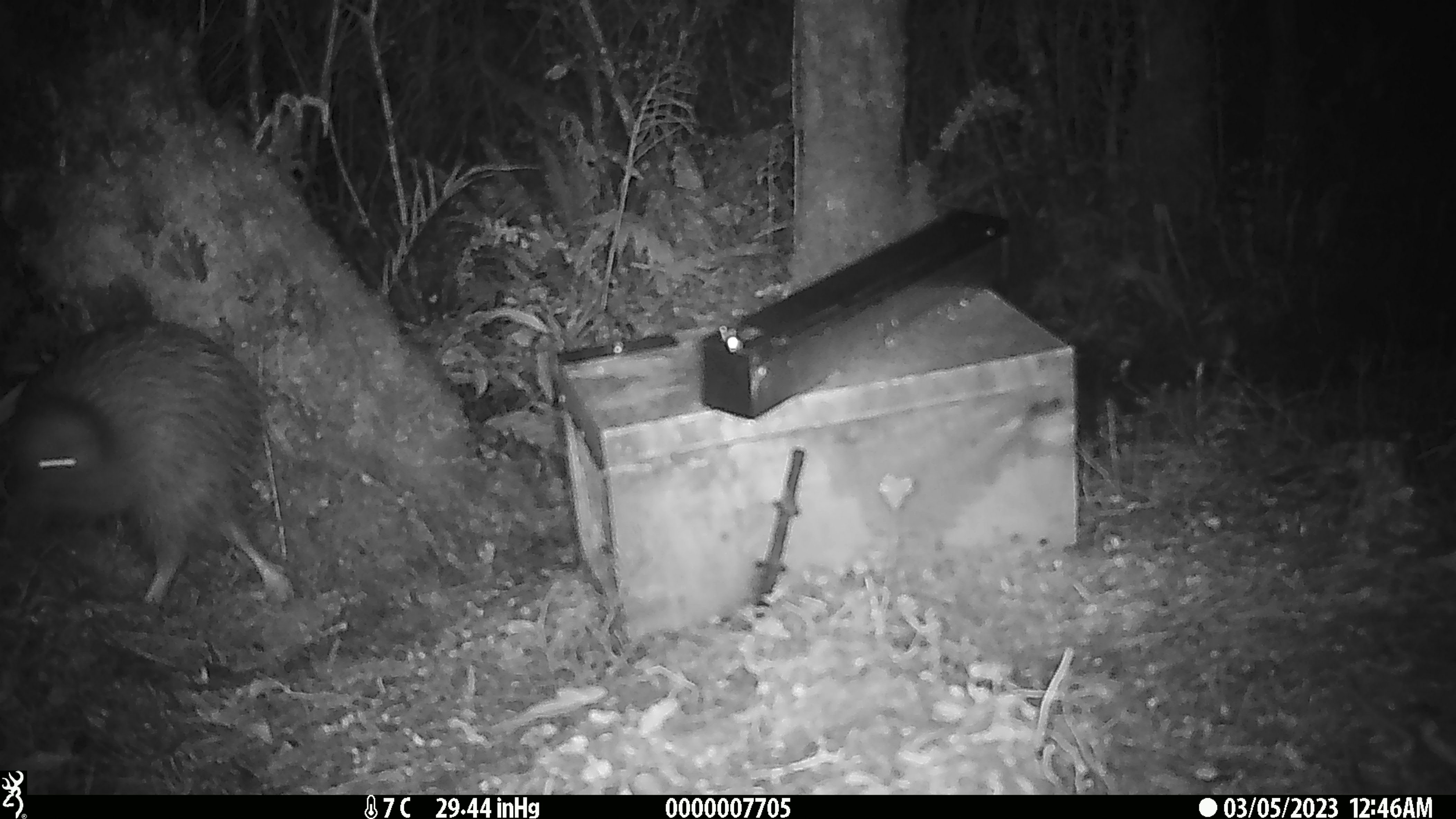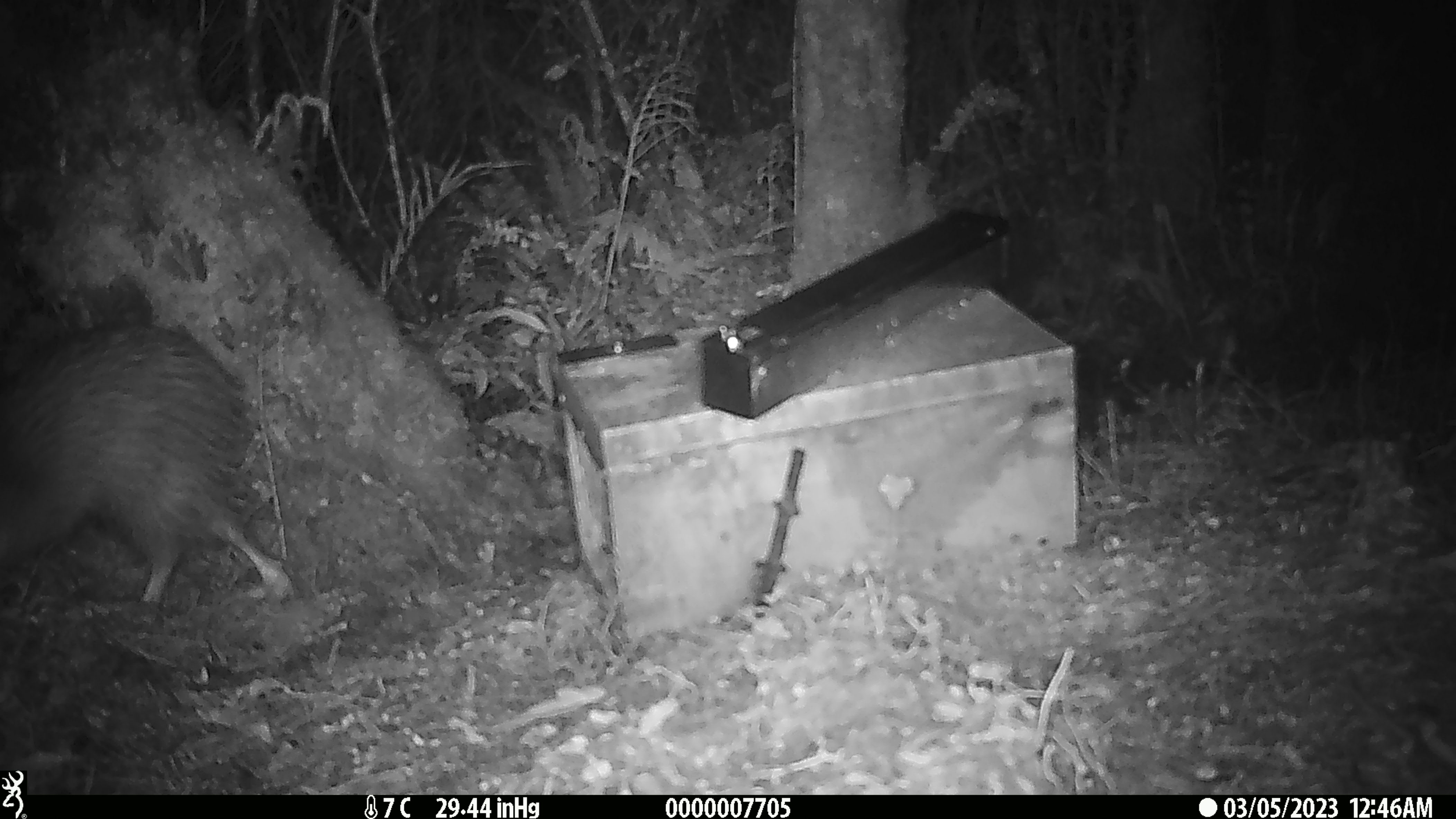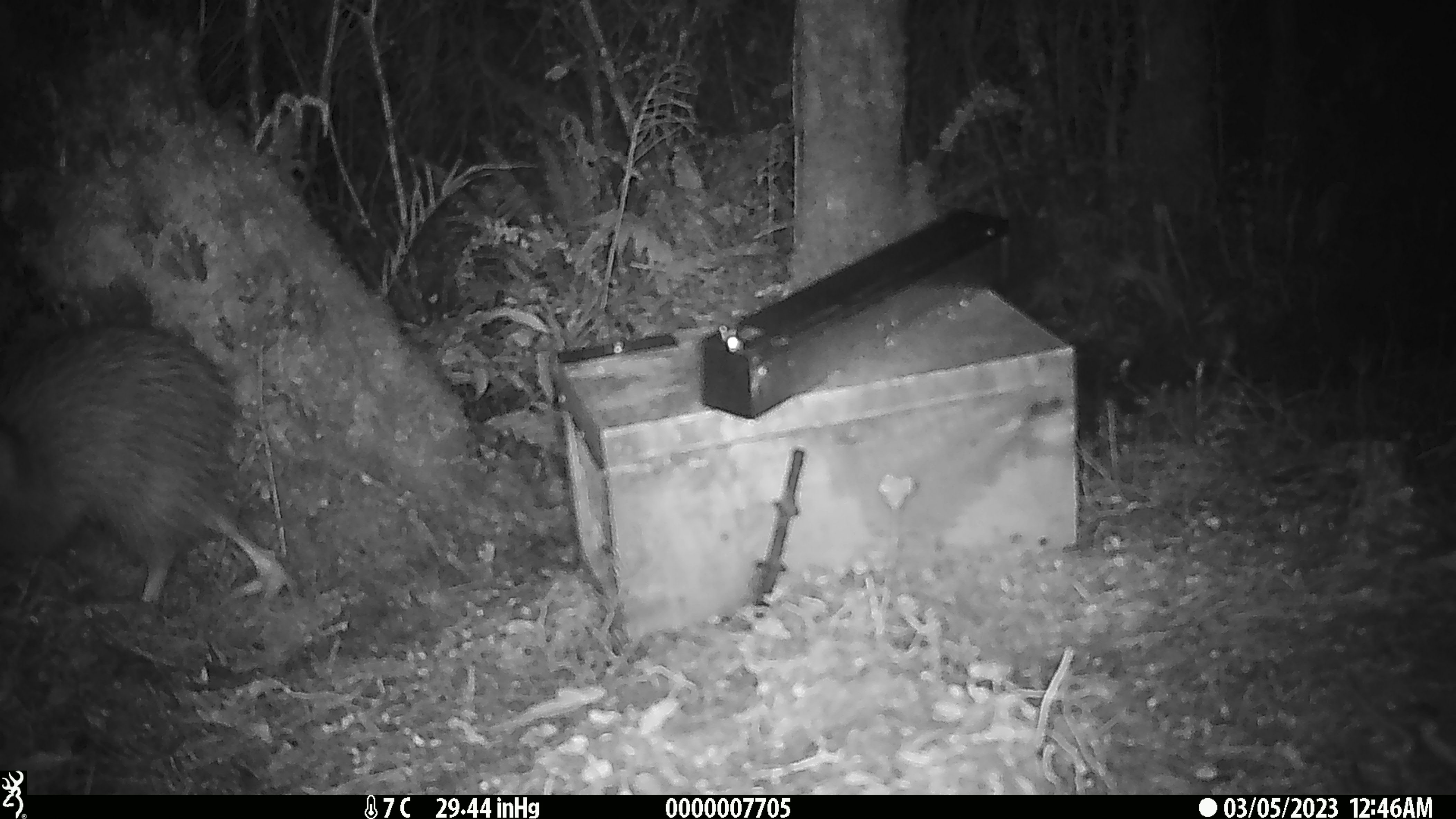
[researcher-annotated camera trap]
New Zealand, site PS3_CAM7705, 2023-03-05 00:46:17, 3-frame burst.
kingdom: Animalia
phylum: Chordata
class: Aves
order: Apterygiformes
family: Apterygidae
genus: Apteryx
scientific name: Apteryx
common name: kiwi